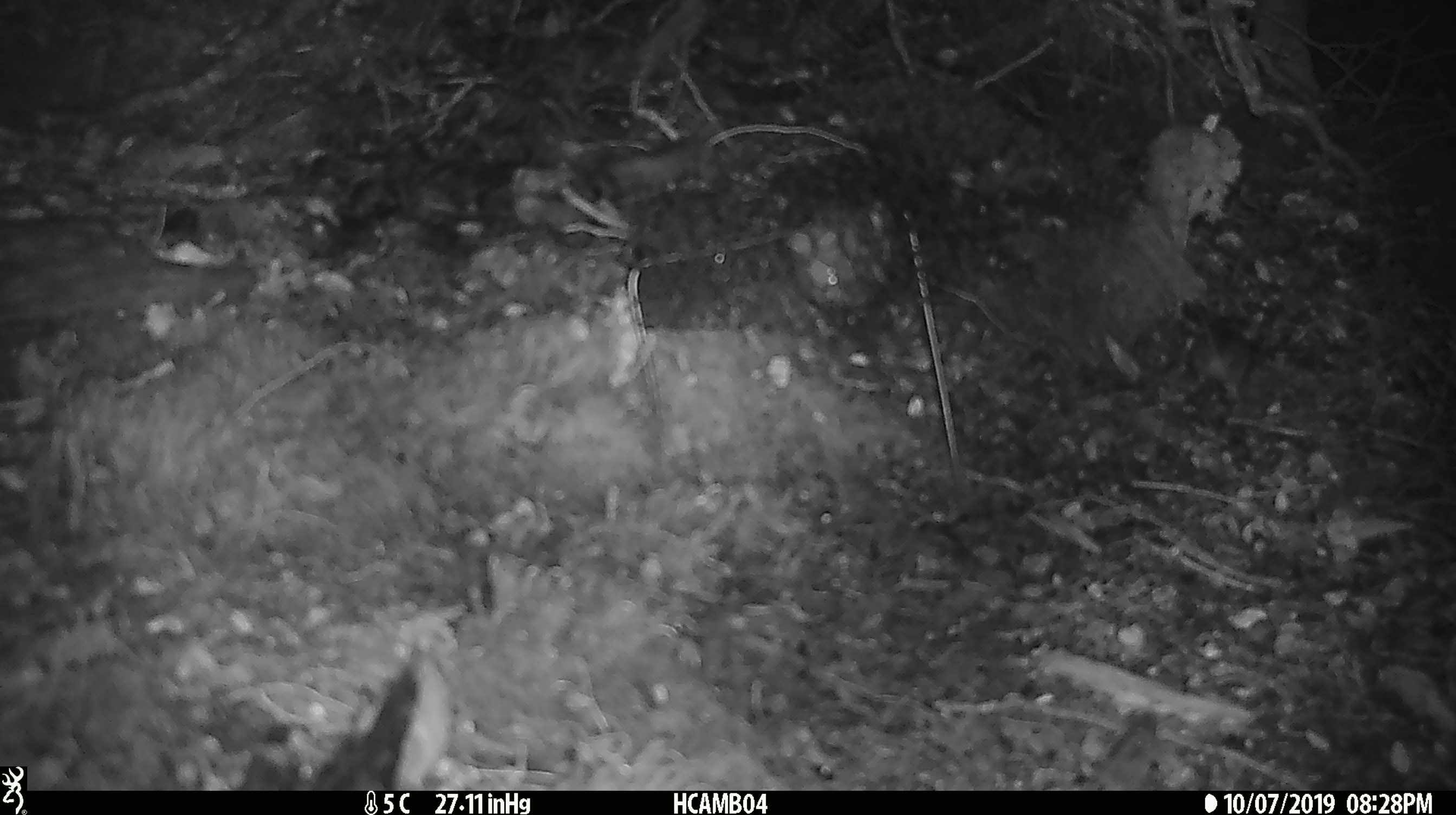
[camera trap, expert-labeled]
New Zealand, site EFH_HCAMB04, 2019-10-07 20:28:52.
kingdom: Animalia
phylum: Chordata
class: Mammalia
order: Rodentia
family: Muridae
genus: Mus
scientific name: Mus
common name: mouse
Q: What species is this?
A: Mouse (Mus).